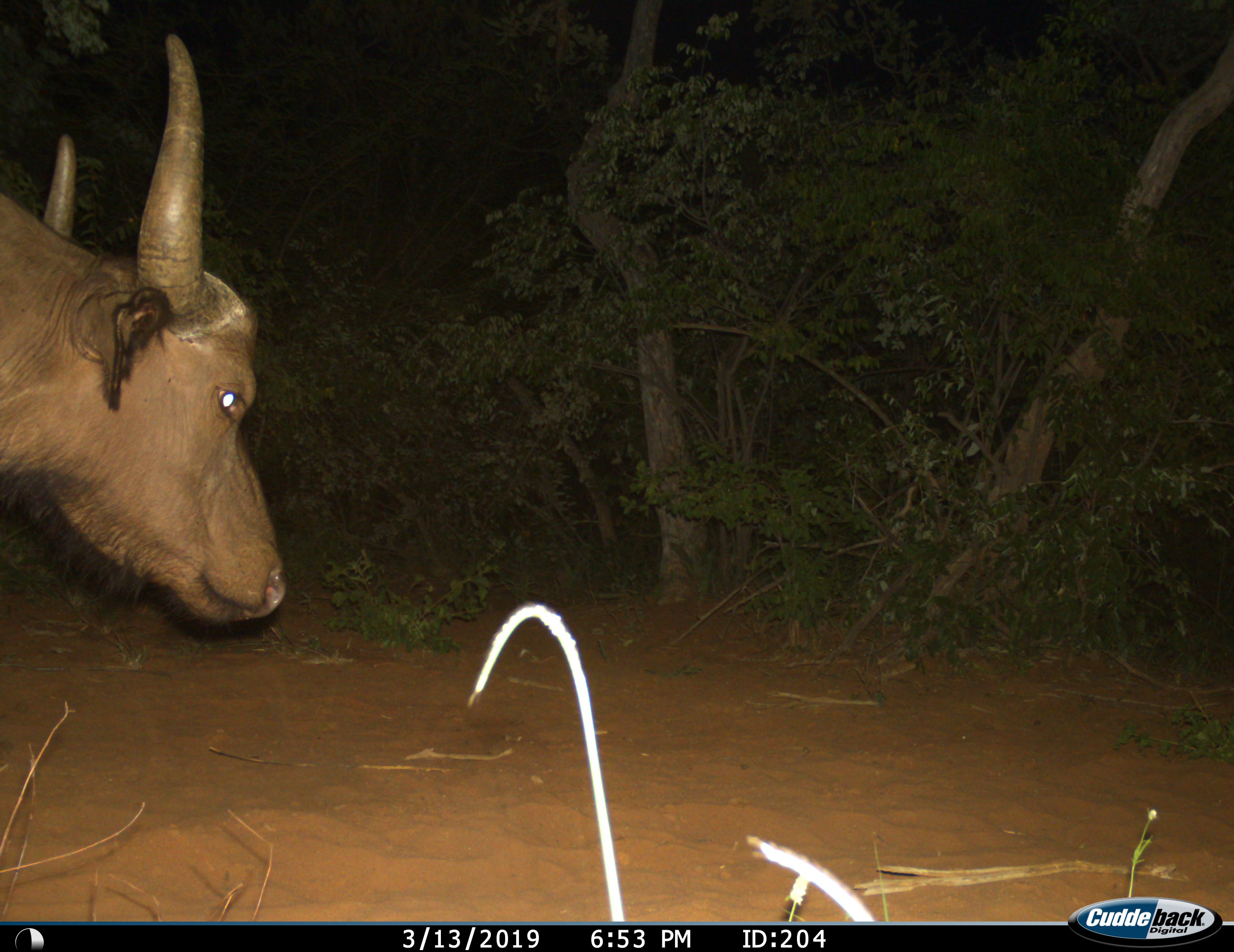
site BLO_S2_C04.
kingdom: Animalia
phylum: Chordata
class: Mammalia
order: Artiodactyla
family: Bovidae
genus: Syncerus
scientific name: Syncerus caffer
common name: african buffalo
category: buffalo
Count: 1.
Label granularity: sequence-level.